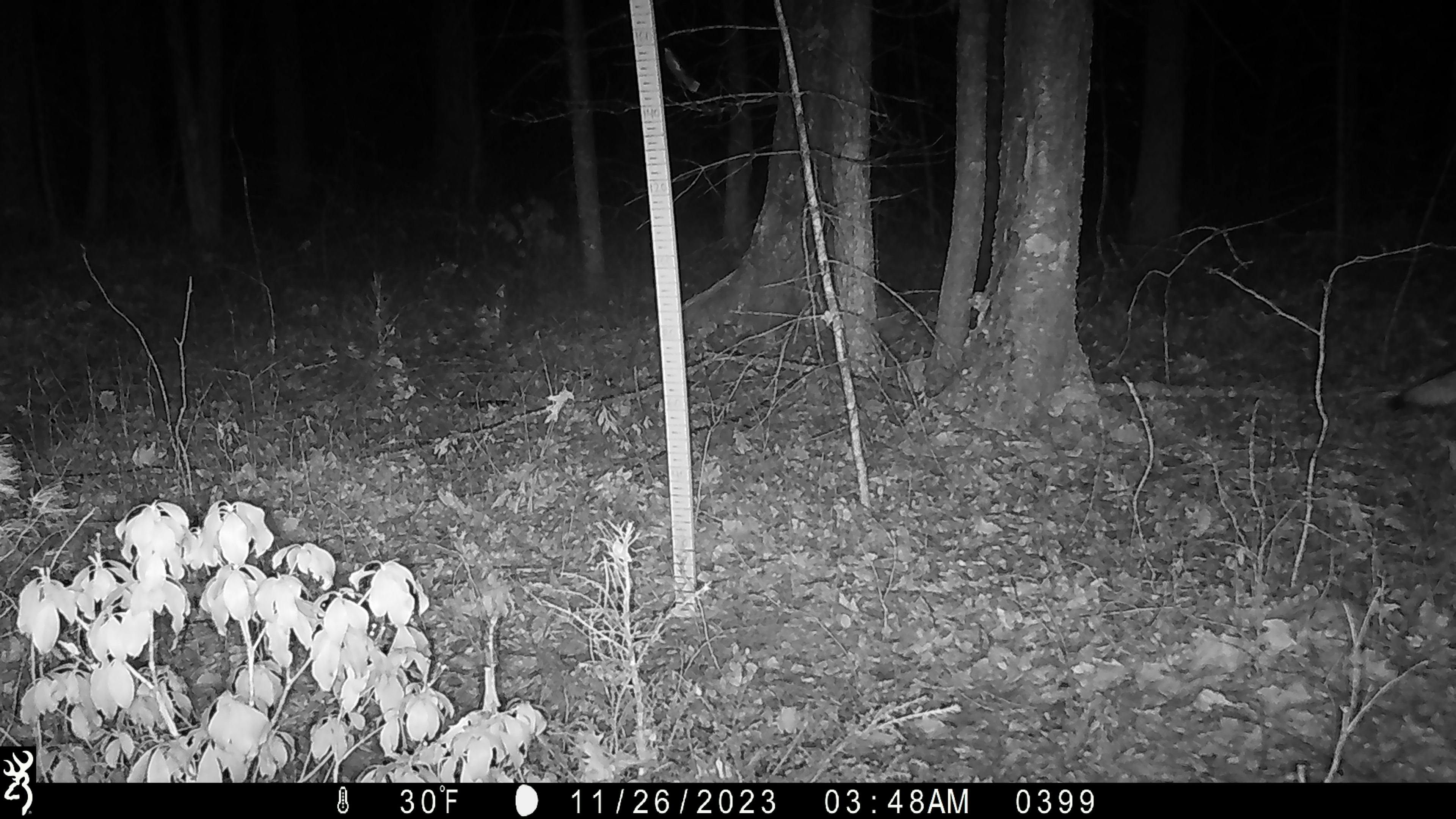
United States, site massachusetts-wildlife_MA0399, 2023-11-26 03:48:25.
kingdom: Animalia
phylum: Chordata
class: Mammalia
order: Carnivora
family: Canidae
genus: Canis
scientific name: Canis latrans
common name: coyote